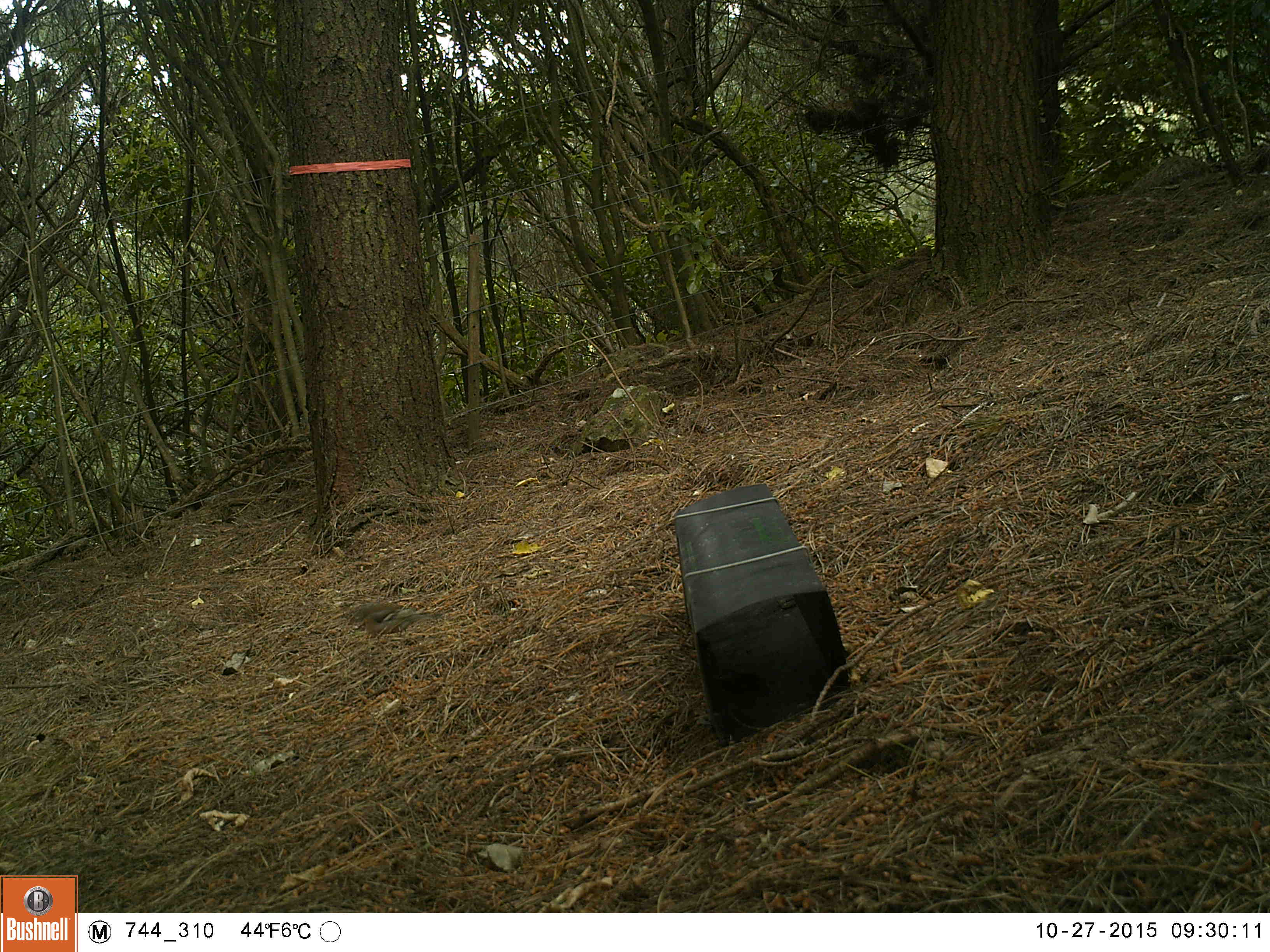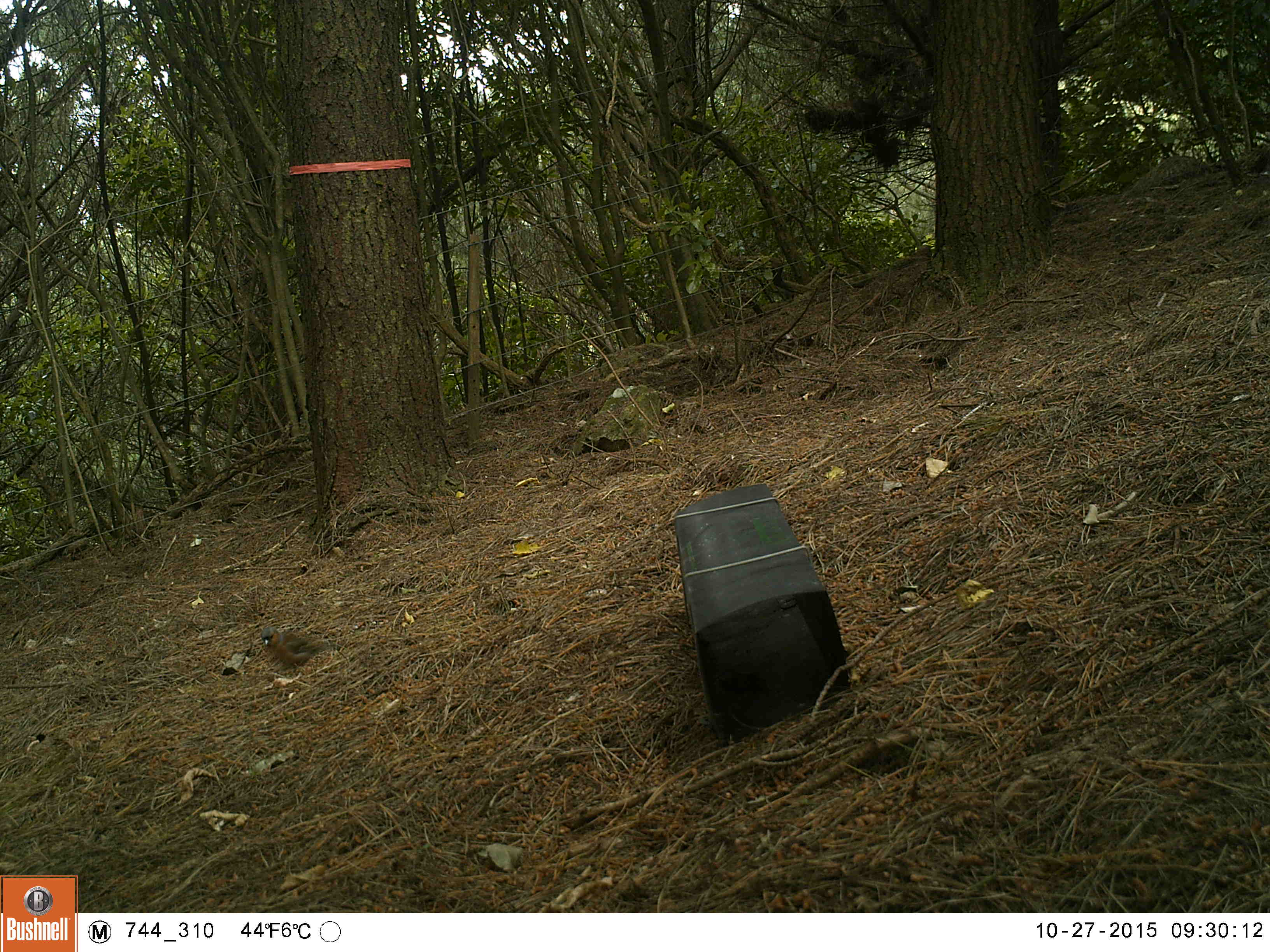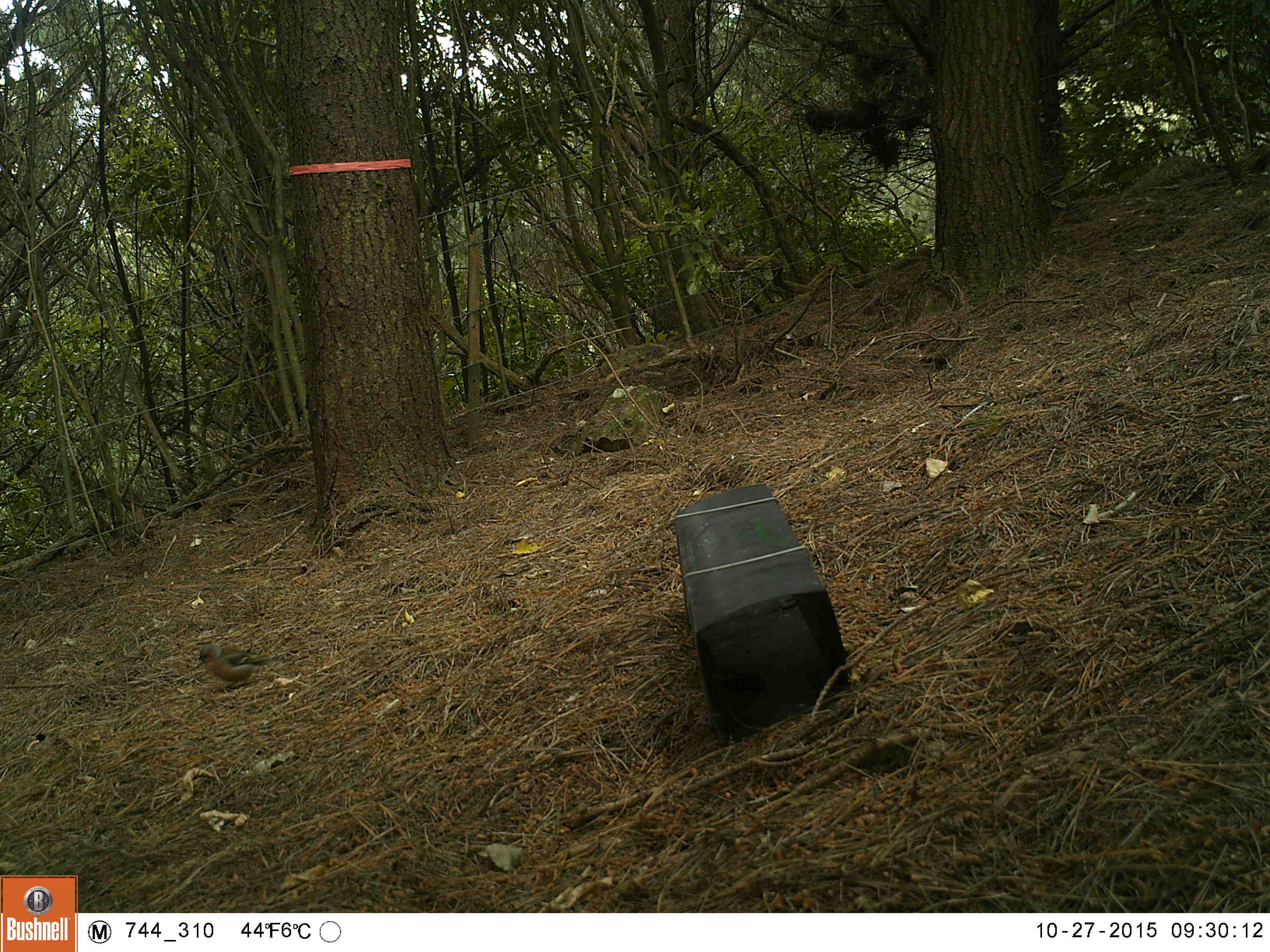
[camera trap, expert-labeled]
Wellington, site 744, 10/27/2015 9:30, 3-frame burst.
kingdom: Animalia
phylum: Chordata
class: Aves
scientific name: Aves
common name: bird